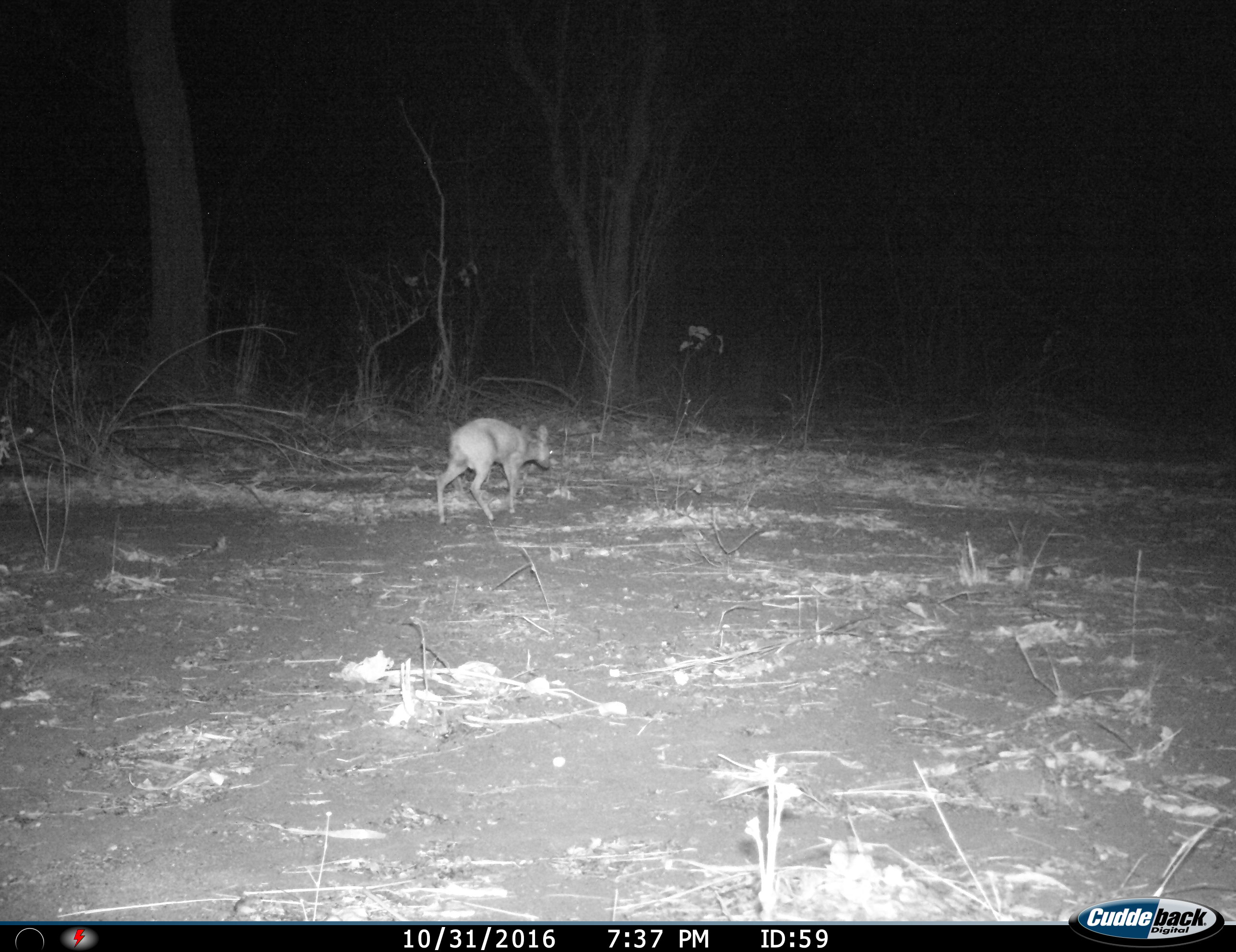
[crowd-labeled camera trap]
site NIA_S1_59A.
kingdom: Animalia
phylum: Chordata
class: Mammalia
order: Artiodactyla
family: Bovidae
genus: Sylvicapra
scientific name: Sylvicapra grimmia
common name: common duiker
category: duikercommongrey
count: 1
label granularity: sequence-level